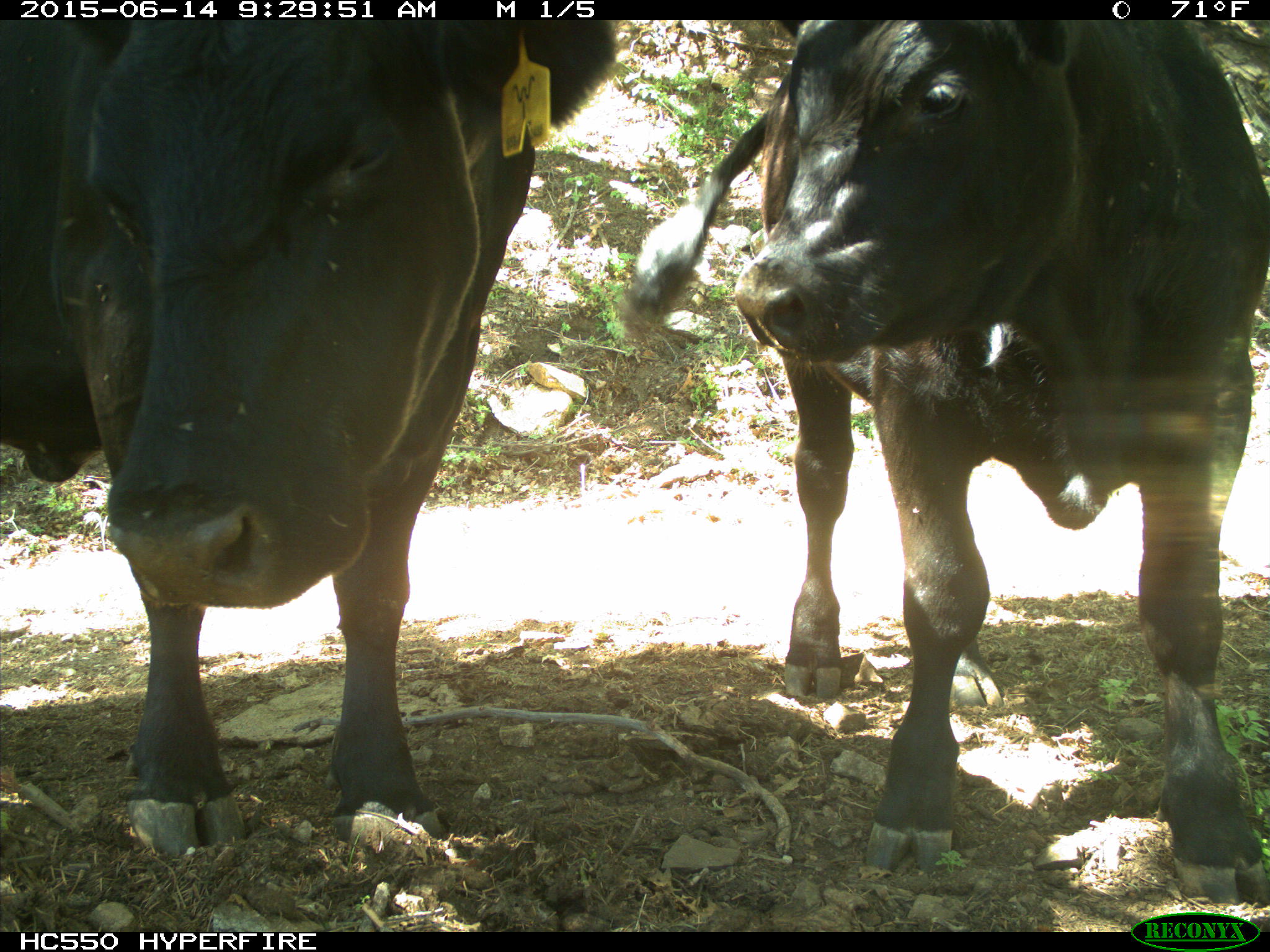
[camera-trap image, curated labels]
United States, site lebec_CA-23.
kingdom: Animalia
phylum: Chordata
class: Mammalia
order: Artiodactyla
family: Bovidae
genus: Bos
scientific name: Bos taurus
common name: domestic cow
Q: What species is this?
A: Bos taurus (domestic cow).